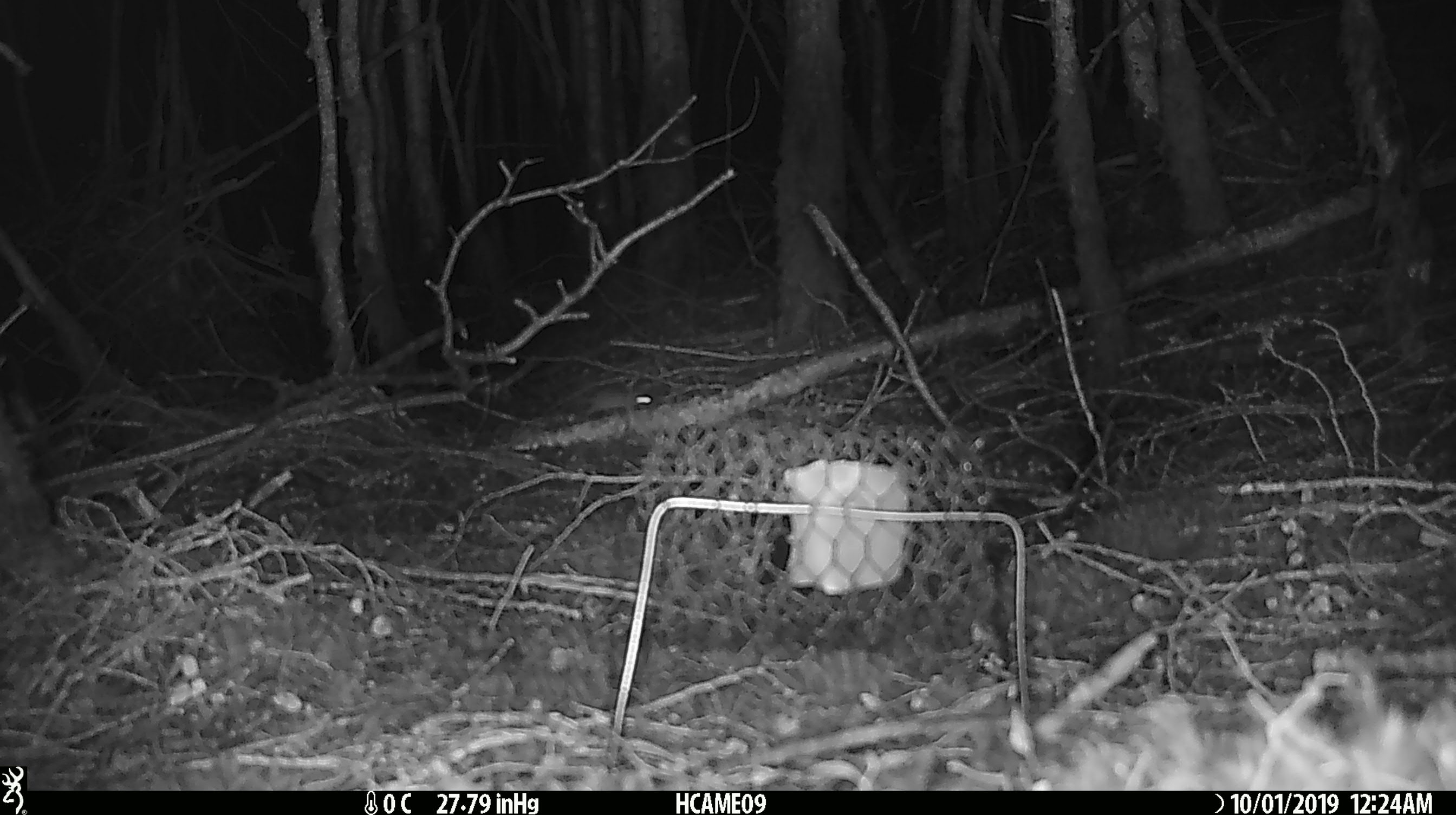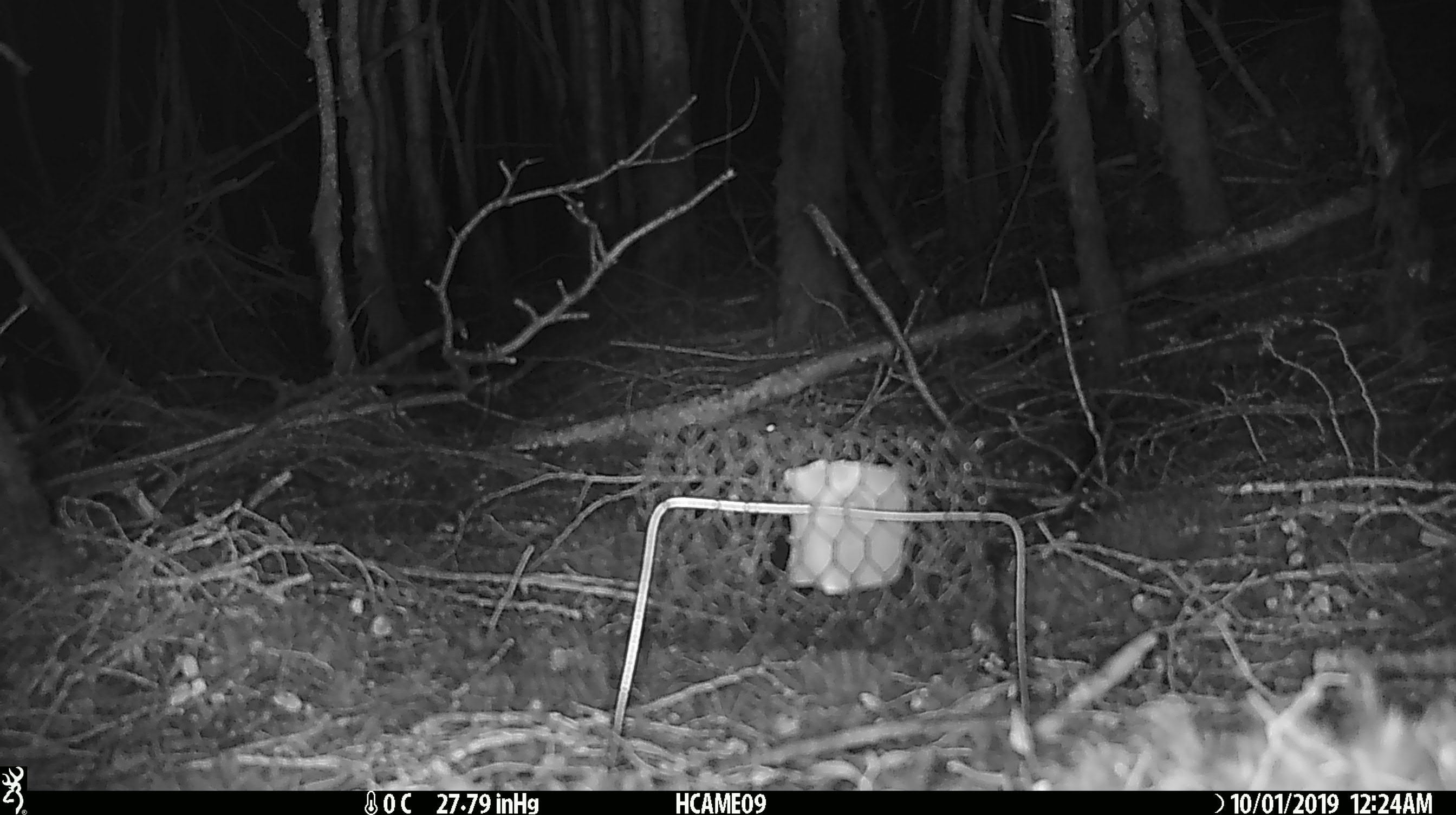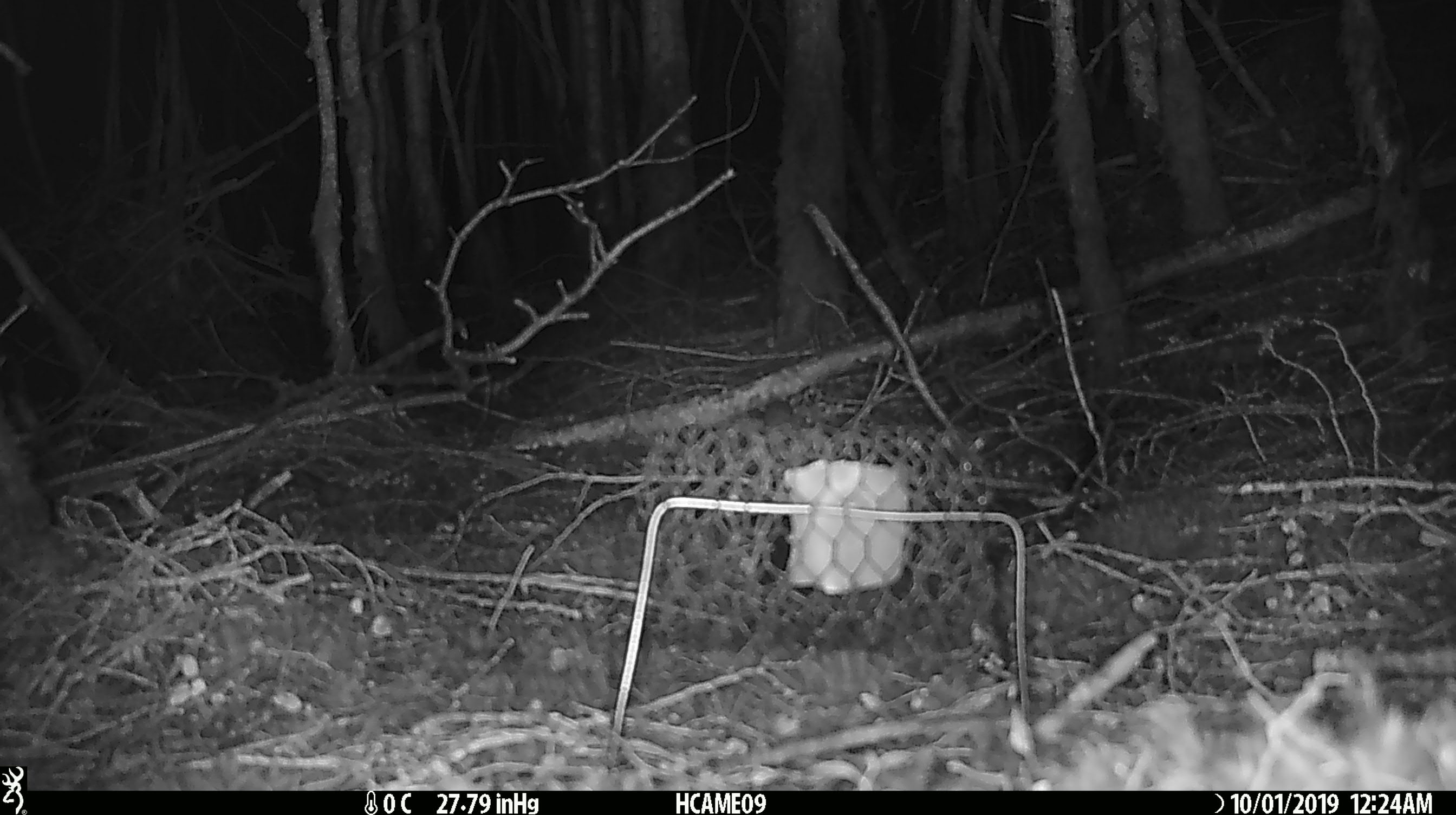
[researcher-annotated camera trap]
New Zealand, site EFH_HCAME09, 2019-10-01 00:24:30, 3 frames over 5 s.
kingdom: Animalia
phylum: Chordata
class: Mammalia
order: Rodentia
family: Muridae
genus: Mus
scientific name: Mus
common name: mouse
Mouse (Mus).